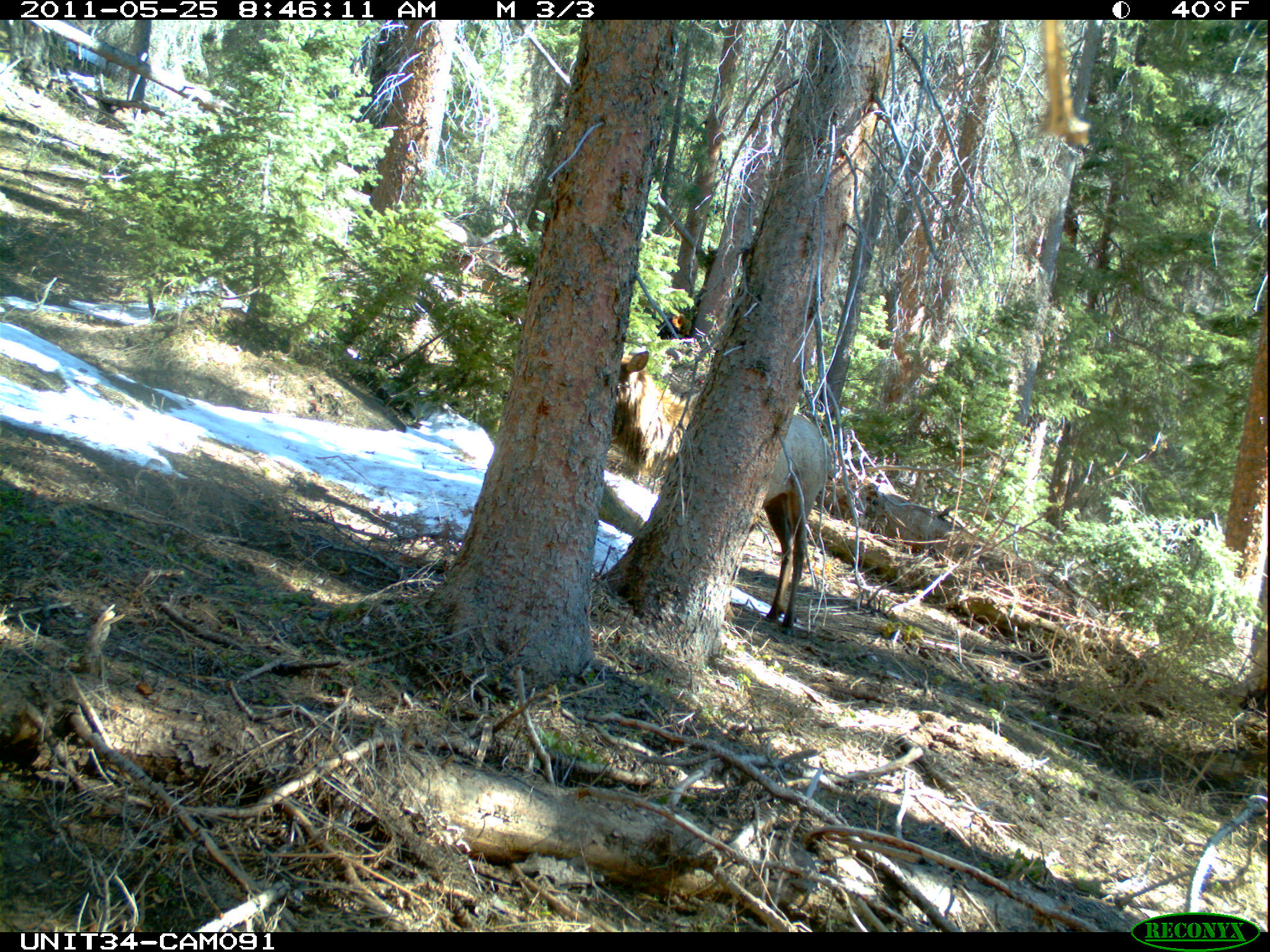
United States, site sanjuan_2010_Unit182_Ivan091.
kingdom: Animalia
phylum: Chordata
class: Mammalia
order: Artiodactyla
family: Cervidae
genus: Cervus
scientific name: Cervus elaphus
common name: red deer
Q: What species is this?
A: Cervus elaphus (red deer).